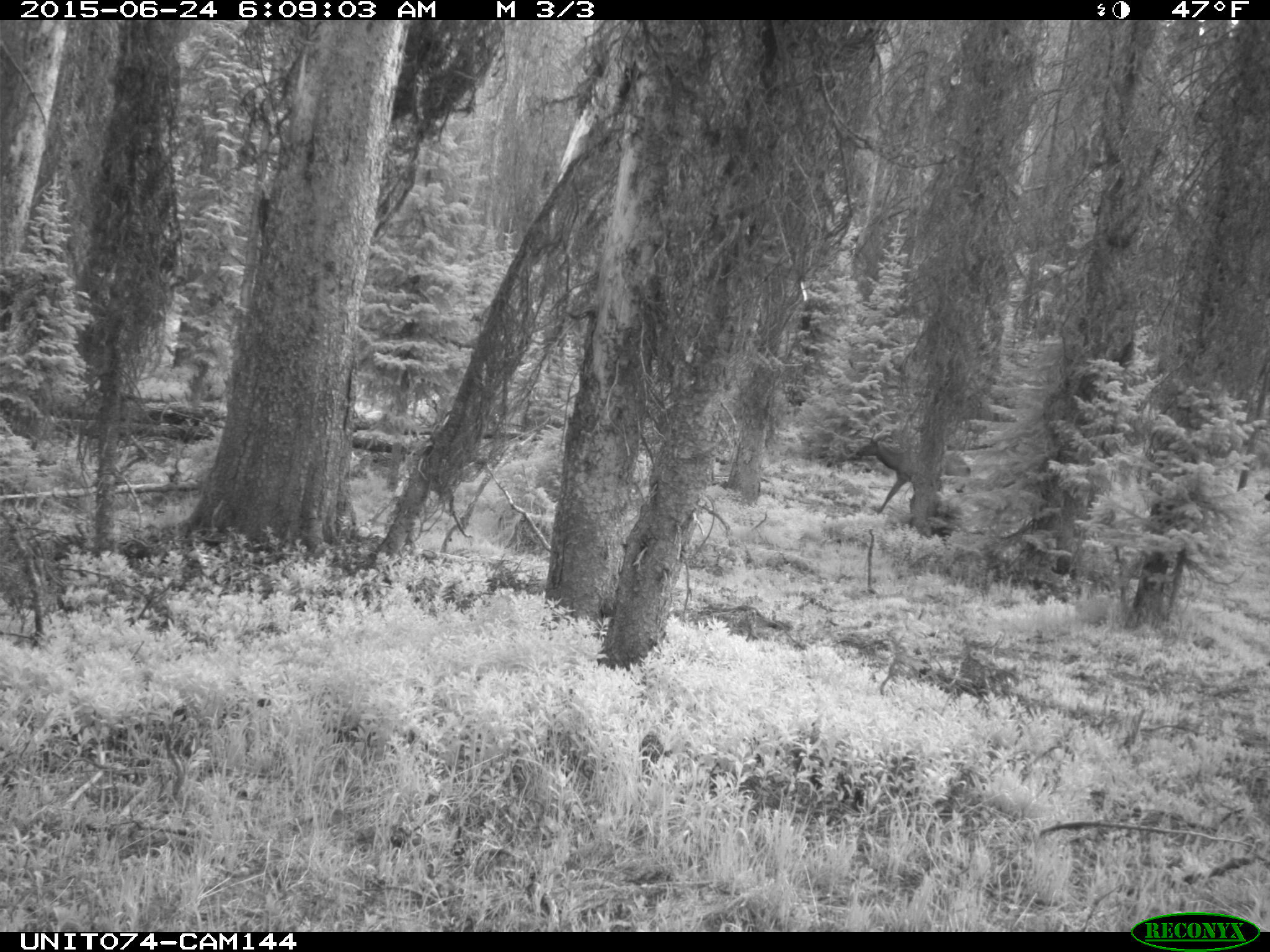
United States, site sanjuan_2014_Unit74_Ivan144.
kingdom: Animalia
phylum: Chordata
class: Mammalia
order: Artiodactyla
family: Cervidae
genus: Cervus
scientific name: Cervus elaphus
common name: red deer